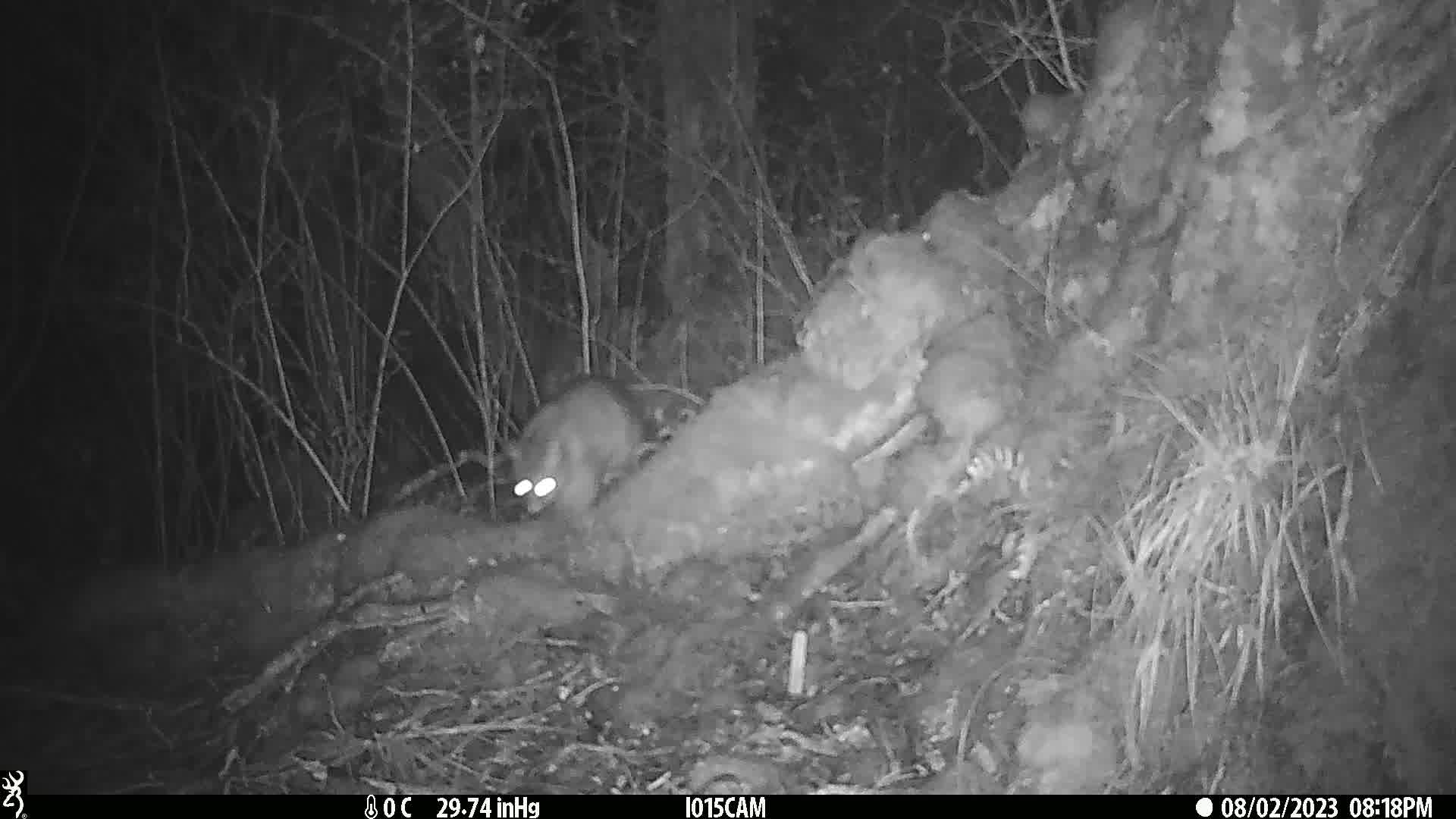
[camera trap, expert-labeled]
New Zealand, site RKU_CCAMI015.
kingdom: Animalia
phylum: Chordata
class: Mammalia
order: Diprotodontia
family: Phalangeridae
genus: Trichosurus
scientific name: Trichosurus vulpecula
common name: common brushtail possum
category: possum